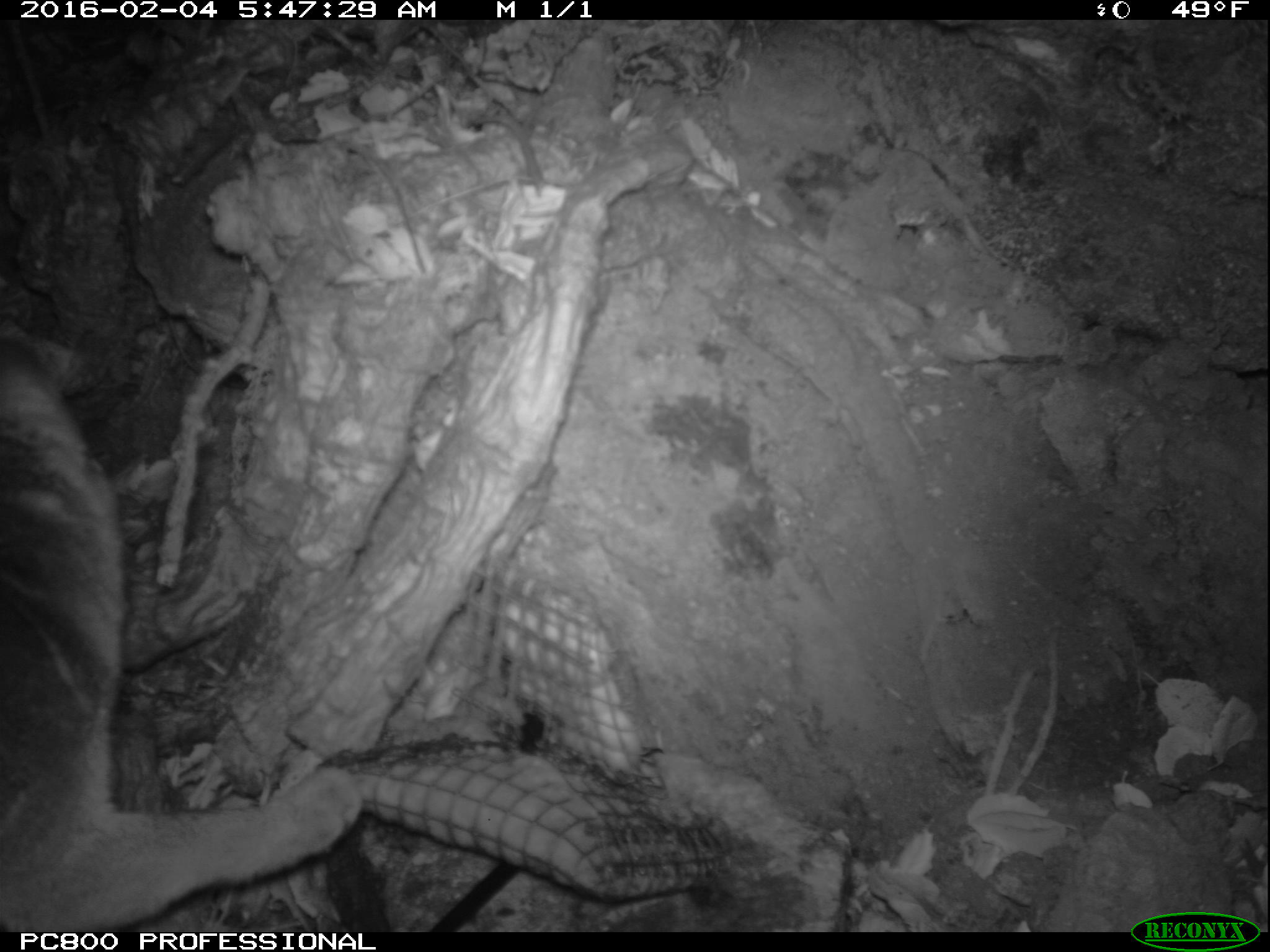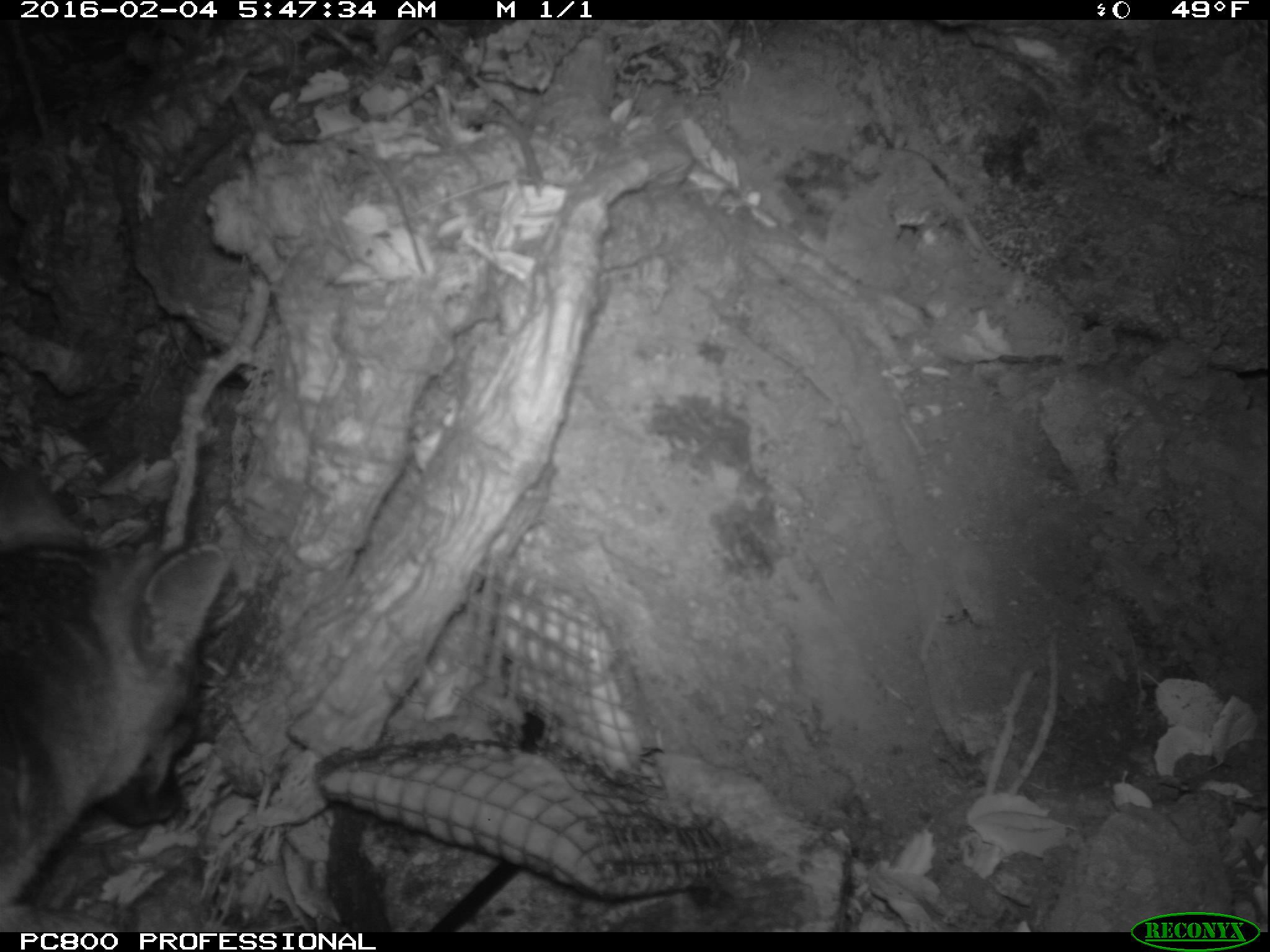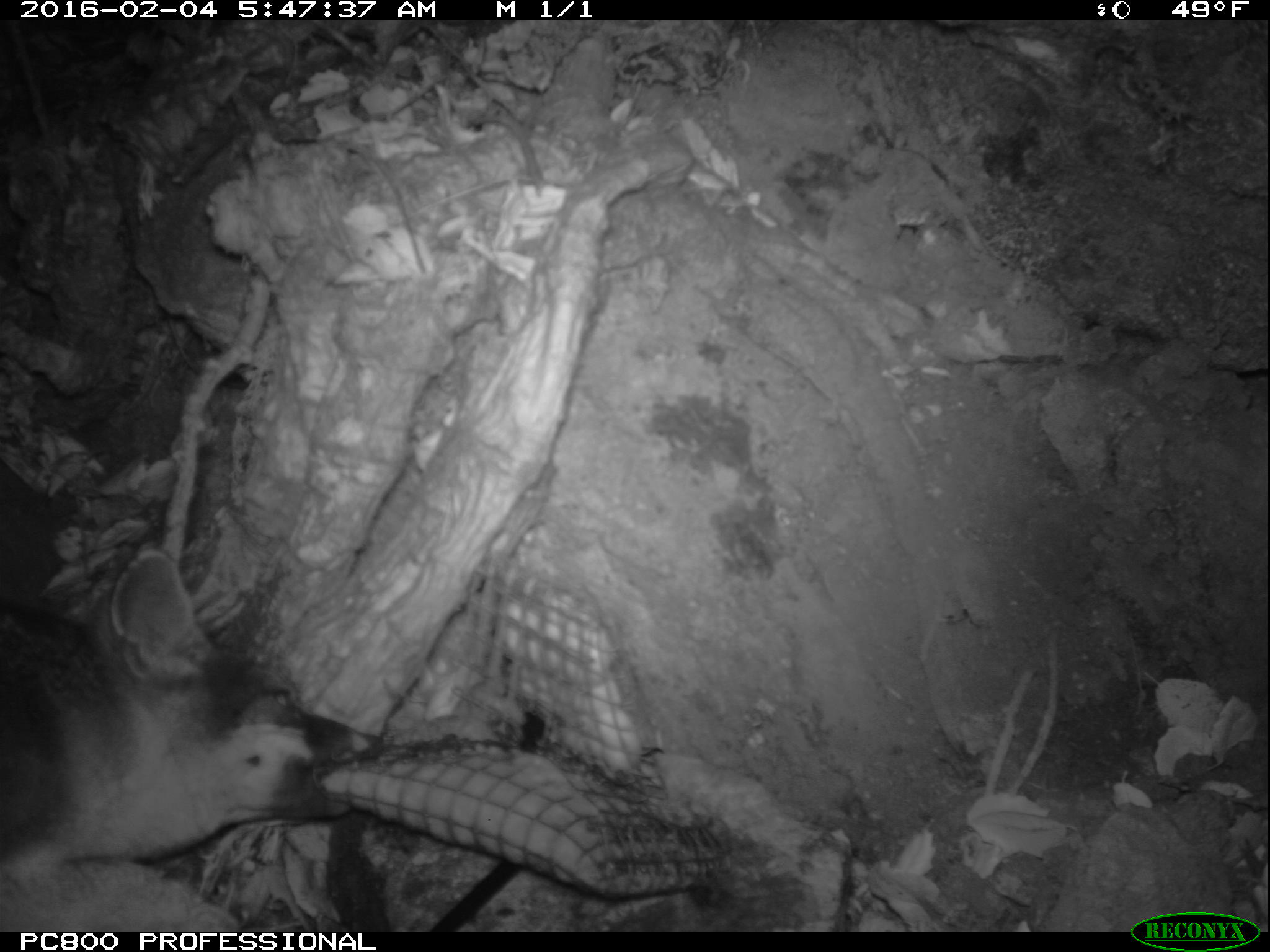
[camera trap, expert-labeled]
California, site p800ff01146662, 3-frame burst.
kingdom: Animalia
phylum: Chordata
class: Mammalia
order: Carnivora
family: Canidae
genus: Urocyon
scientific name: Urocyon littoralis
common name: island fox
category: fox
Fox (island fox) (Urocyon littoralis).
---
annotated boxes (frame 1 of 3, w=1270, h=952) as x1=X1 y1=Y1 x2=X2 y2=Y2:
fox: x1=0 y1=337 x2=363 y2=932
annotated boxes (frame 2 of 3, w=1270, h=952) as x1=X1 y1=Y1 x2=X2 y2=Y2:
fox: x1=0 y1=468 x2=226 y2=906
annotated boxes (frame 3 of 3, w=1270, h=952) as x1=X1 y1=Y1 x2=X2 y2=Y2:
fox: x1=0 y1=550 x2=383 y2=931